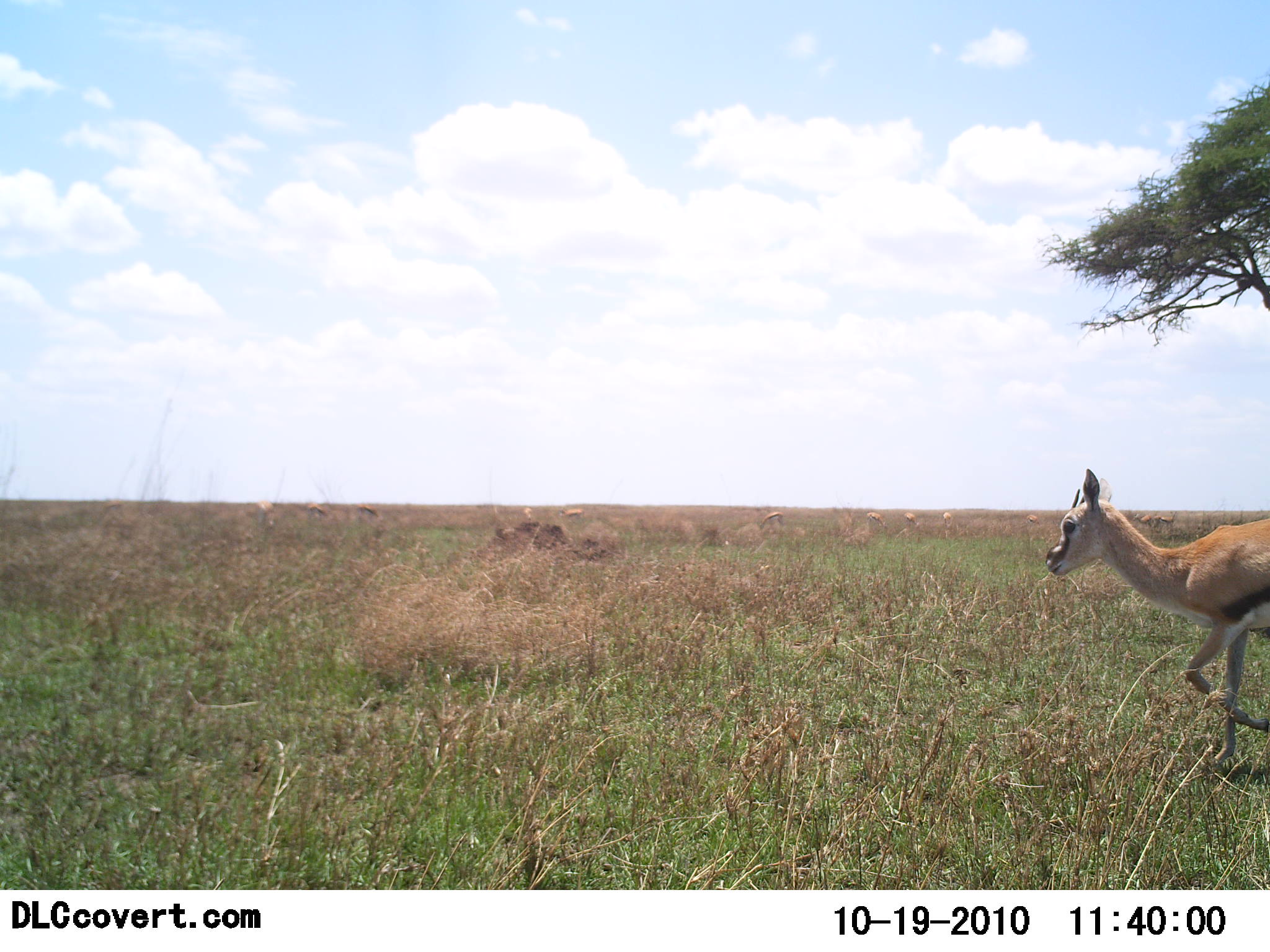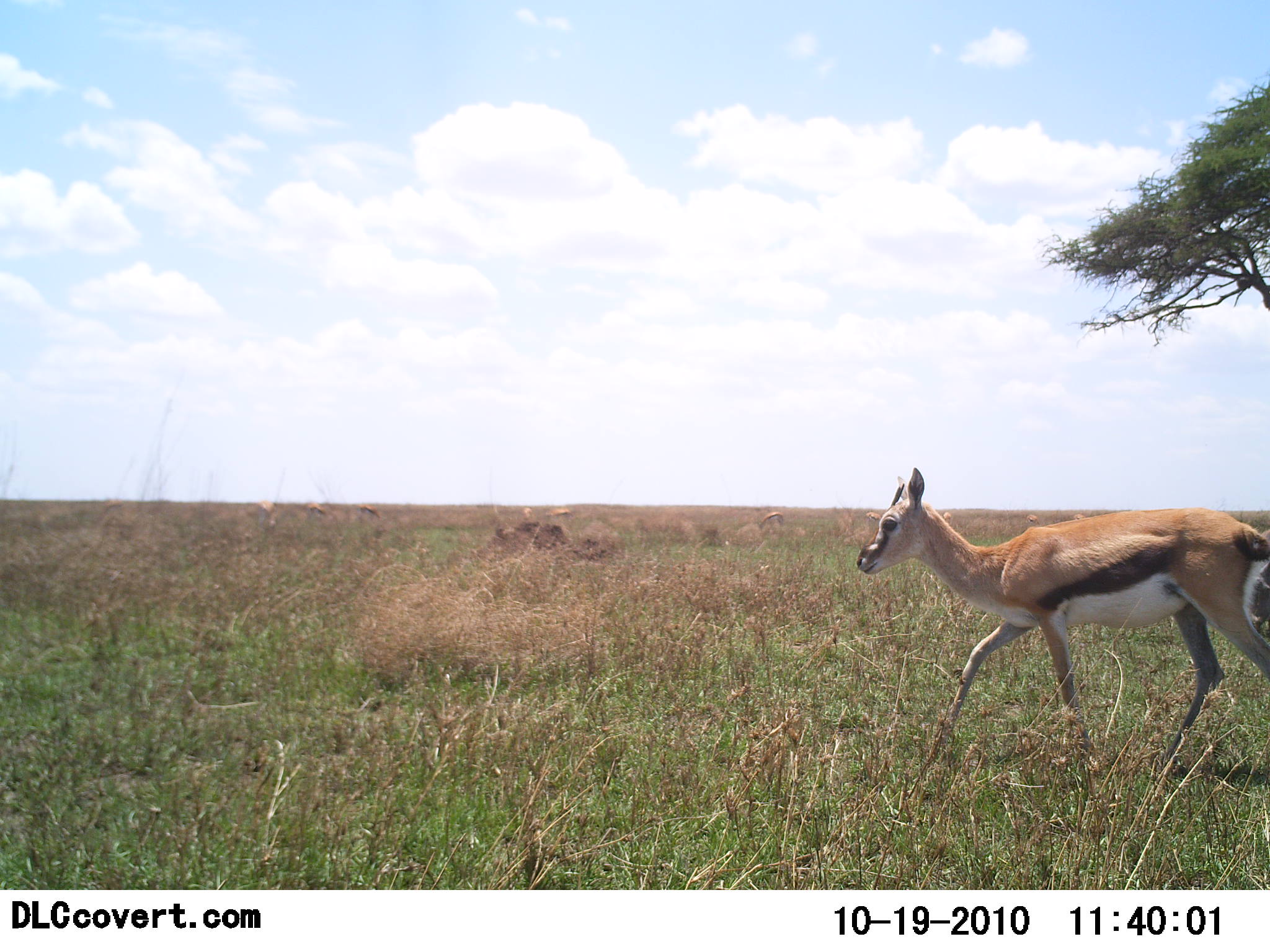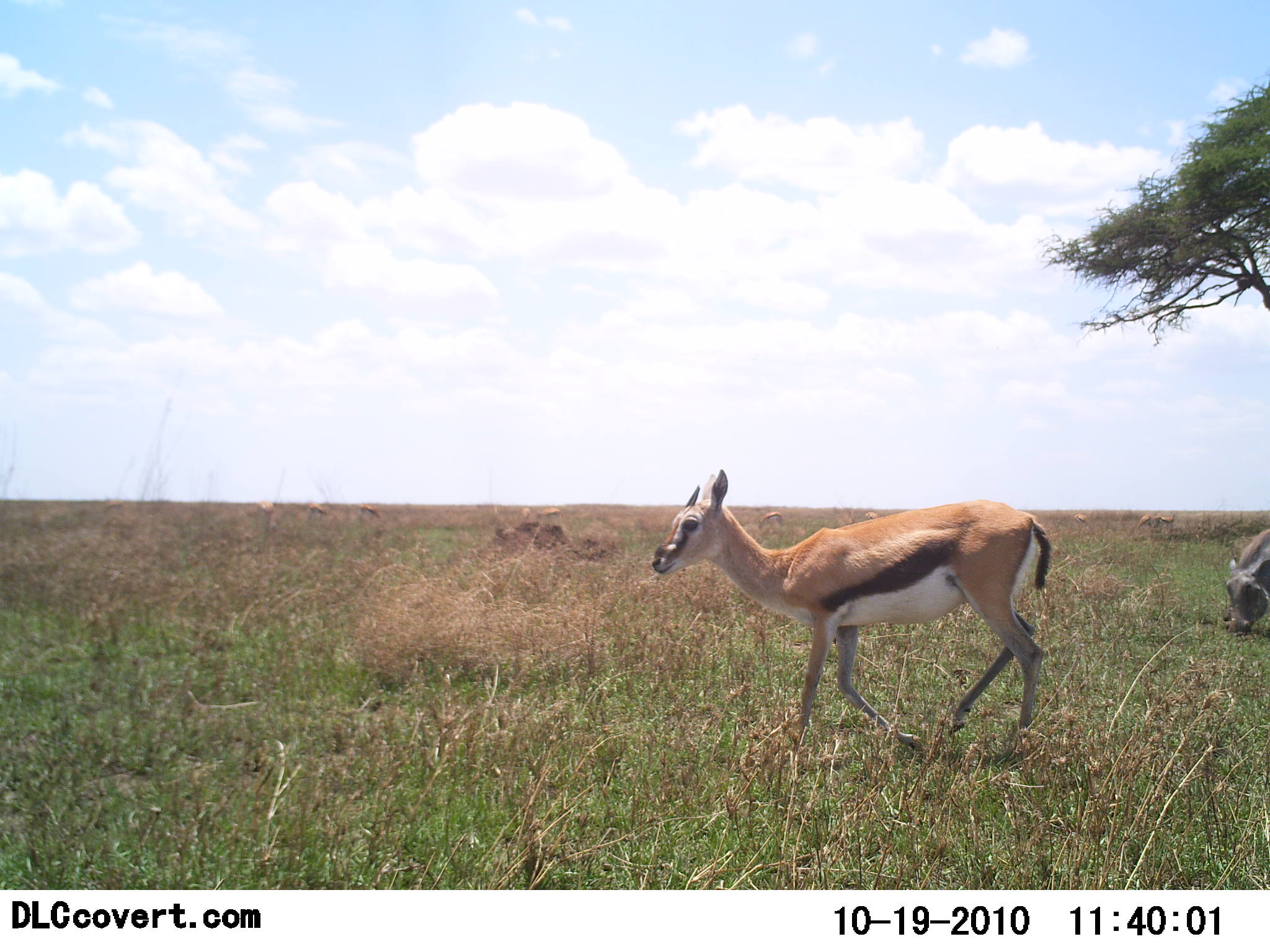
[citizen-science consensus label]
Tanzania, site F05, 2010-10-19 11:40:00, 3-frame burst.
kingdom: Animalia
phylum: Chordata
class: Mammalia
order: Artiodactyla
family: Bovidae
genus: Eudorcas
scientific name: Eudorcas thomsonii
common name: thomson's gazelle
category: gazellethomsons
Gazellethomsons (thomson's gazelle) (Eudorcas thomsonii), count 1. Behavior (volunteer vote fractions): standing 15%, resting 0%, moving 90%, interacting 0%. Young present (vote fraction): 0%. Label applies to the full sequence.